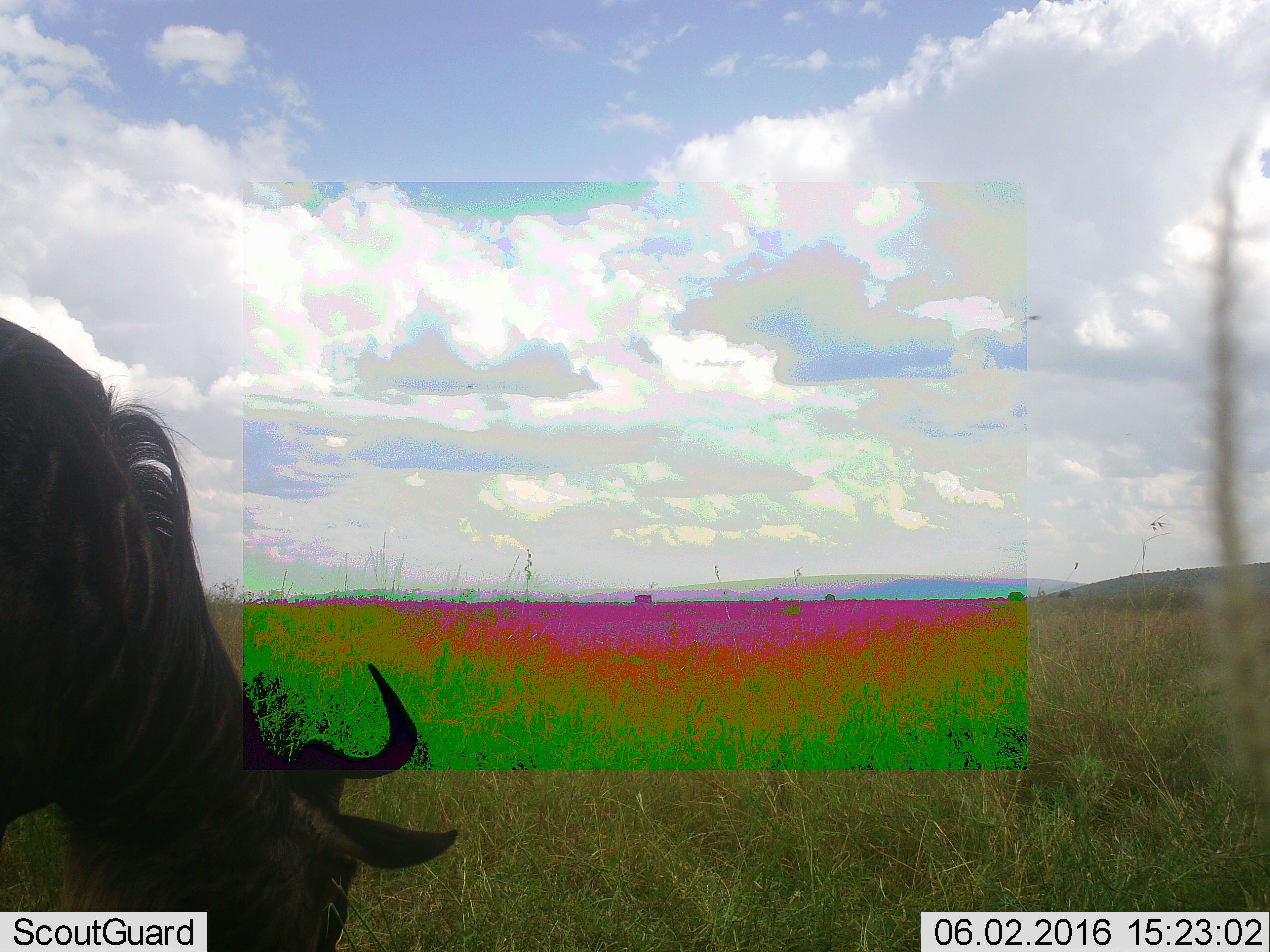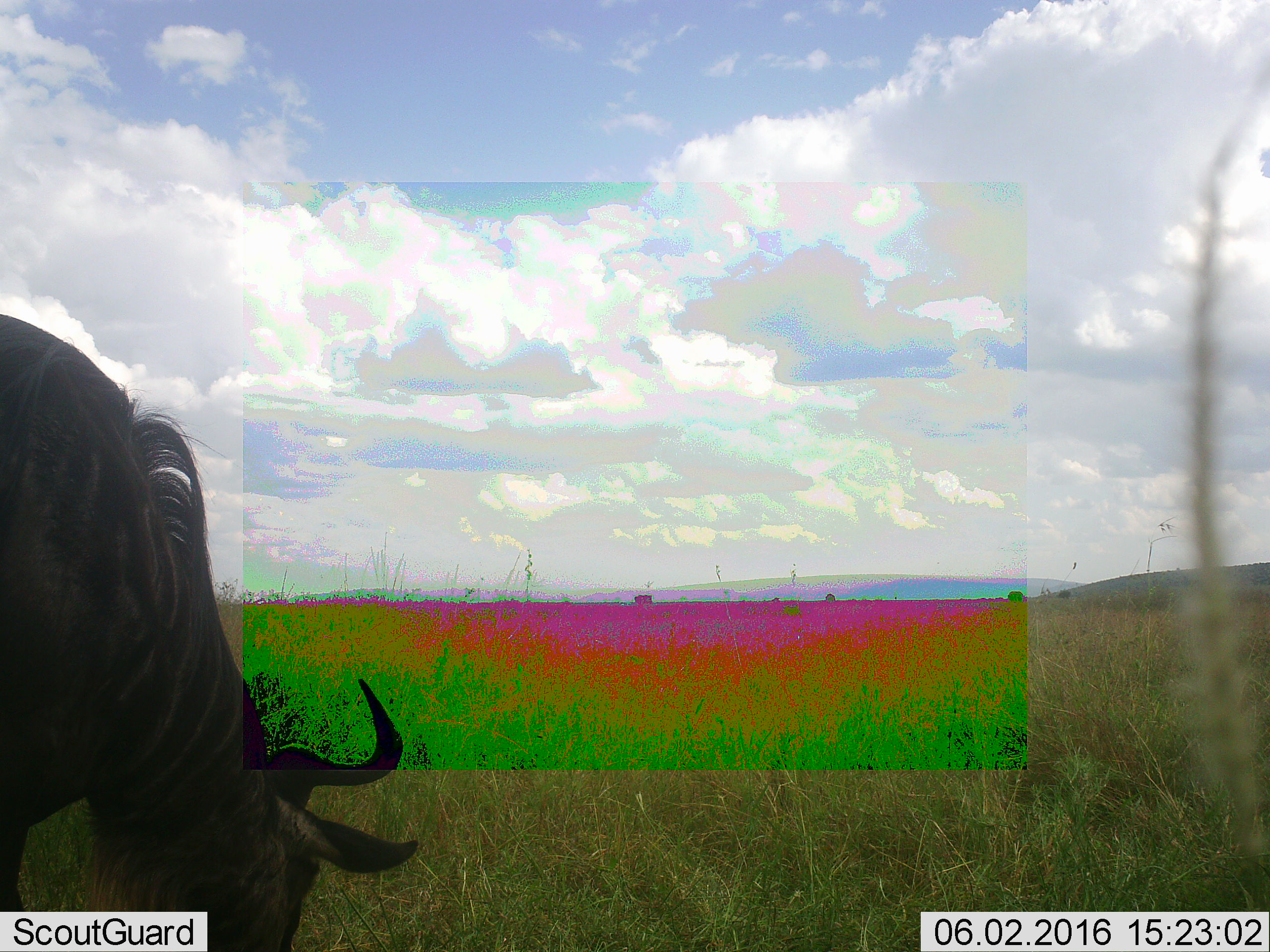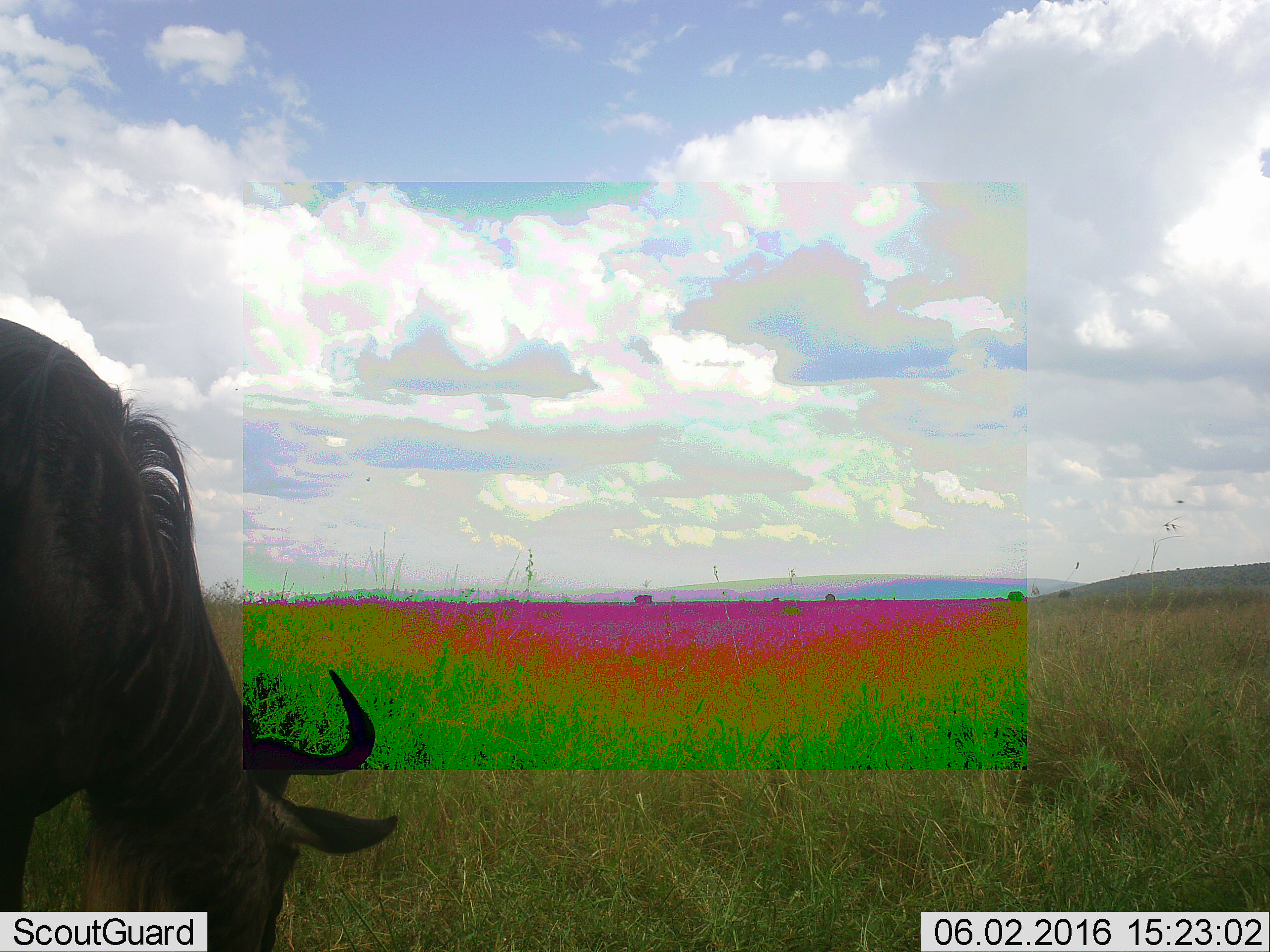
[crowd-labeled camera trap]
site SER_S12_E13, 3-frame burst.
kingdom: Animalia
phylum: Chordata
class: Mammalia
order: Artiodactyla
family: Bovidae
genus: Connochaetes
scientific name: Connochaetes taurinus taurinus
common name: blue wildebeest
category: wildebeestblue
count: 1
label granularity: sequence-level